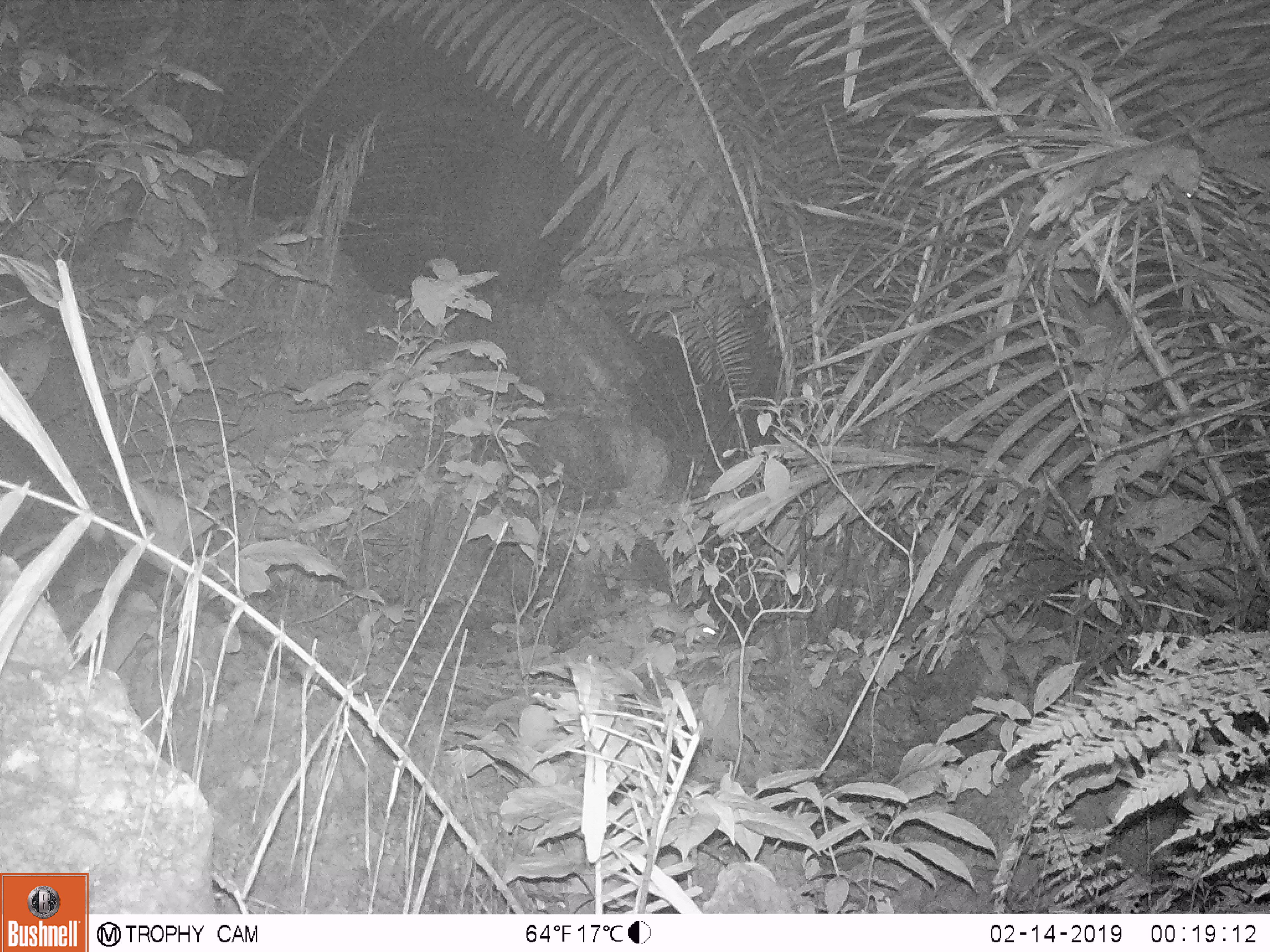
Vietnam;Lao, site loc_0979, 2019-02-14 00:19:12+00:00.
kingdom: Animalia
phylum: Chordata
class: Mammalia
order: Rodentia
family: Muridae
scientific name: Muridae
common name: old-world mice and rats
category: unidentified murid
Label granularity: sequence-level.